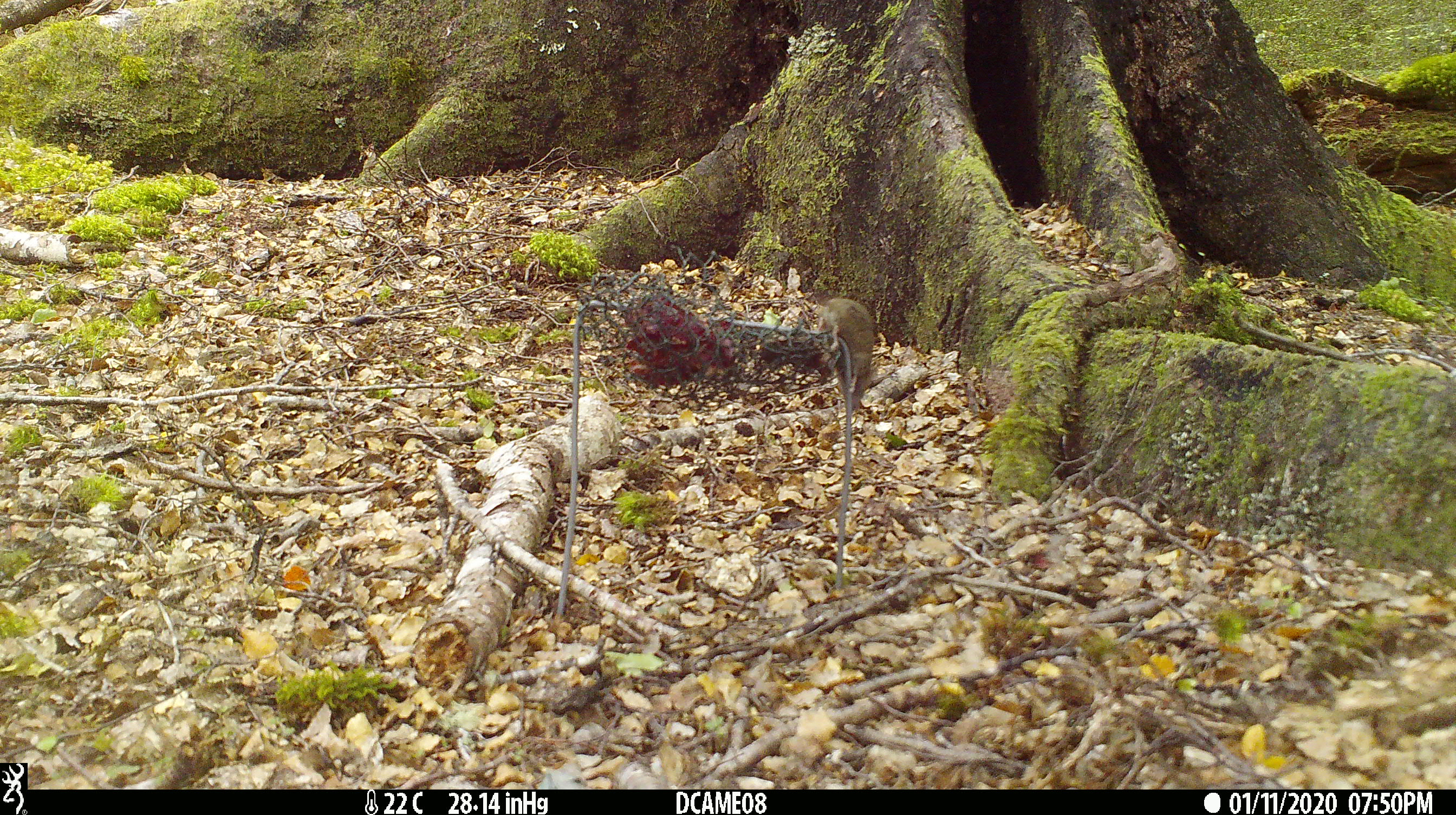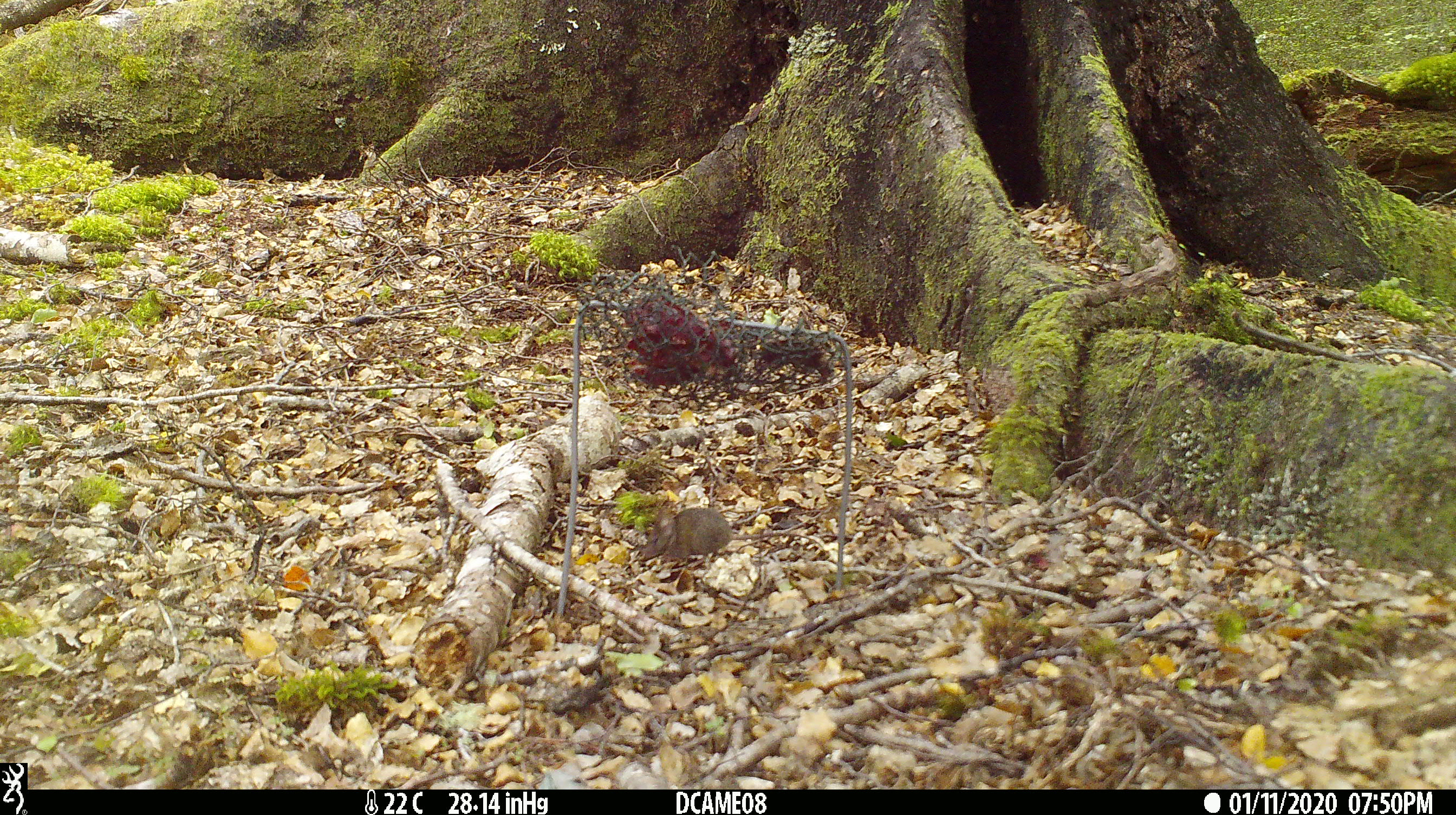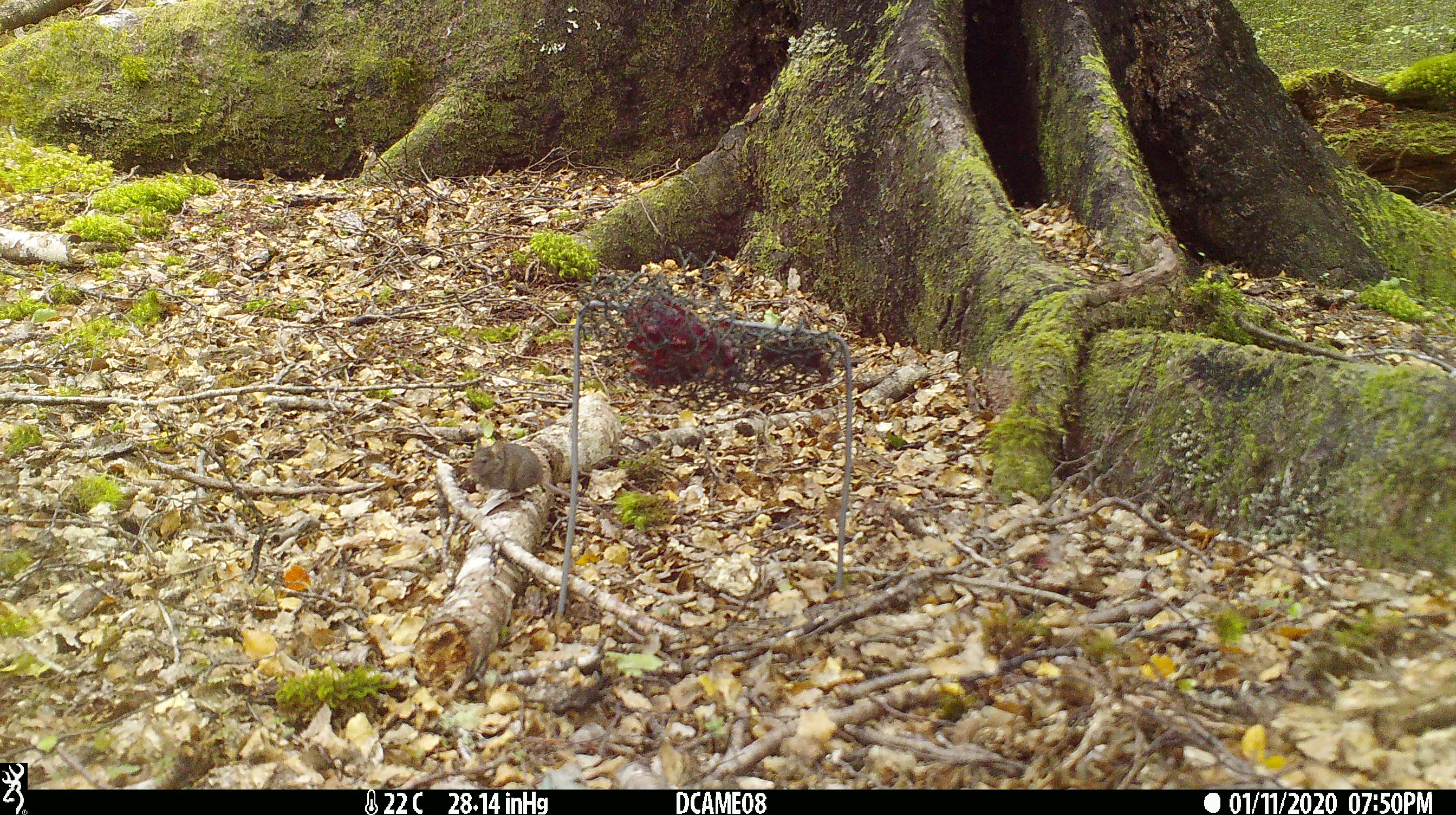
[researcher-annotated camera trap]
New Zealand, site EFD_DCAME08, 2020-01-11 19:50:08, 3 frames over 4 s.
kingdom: Animalia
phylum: Chordata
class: Mammalia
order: Rodentia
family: Muridae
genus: Mus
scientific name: Mus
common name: mouse